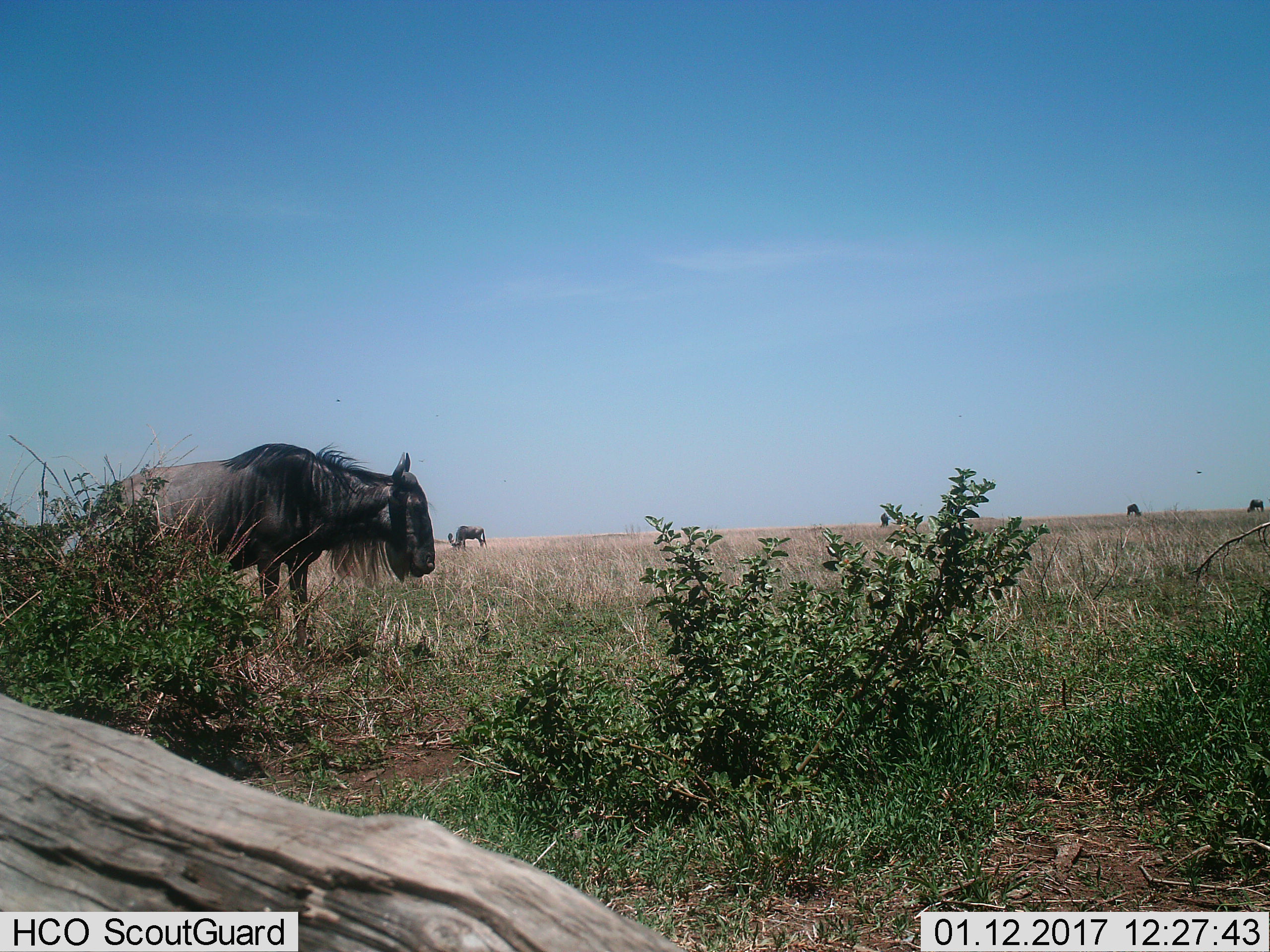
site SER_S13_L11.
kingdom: Animalia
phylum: Chordata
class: Mammalia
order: Artiodactyla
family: Bovidae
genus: Connochaetes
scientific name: Connochaetes taurinus taurinus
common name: blue wildebeest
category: wildebeestblue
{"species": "wildebeestblue (blue wildebeest) (Connochaetes taurinus taurinus)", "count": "5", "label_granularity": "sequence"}